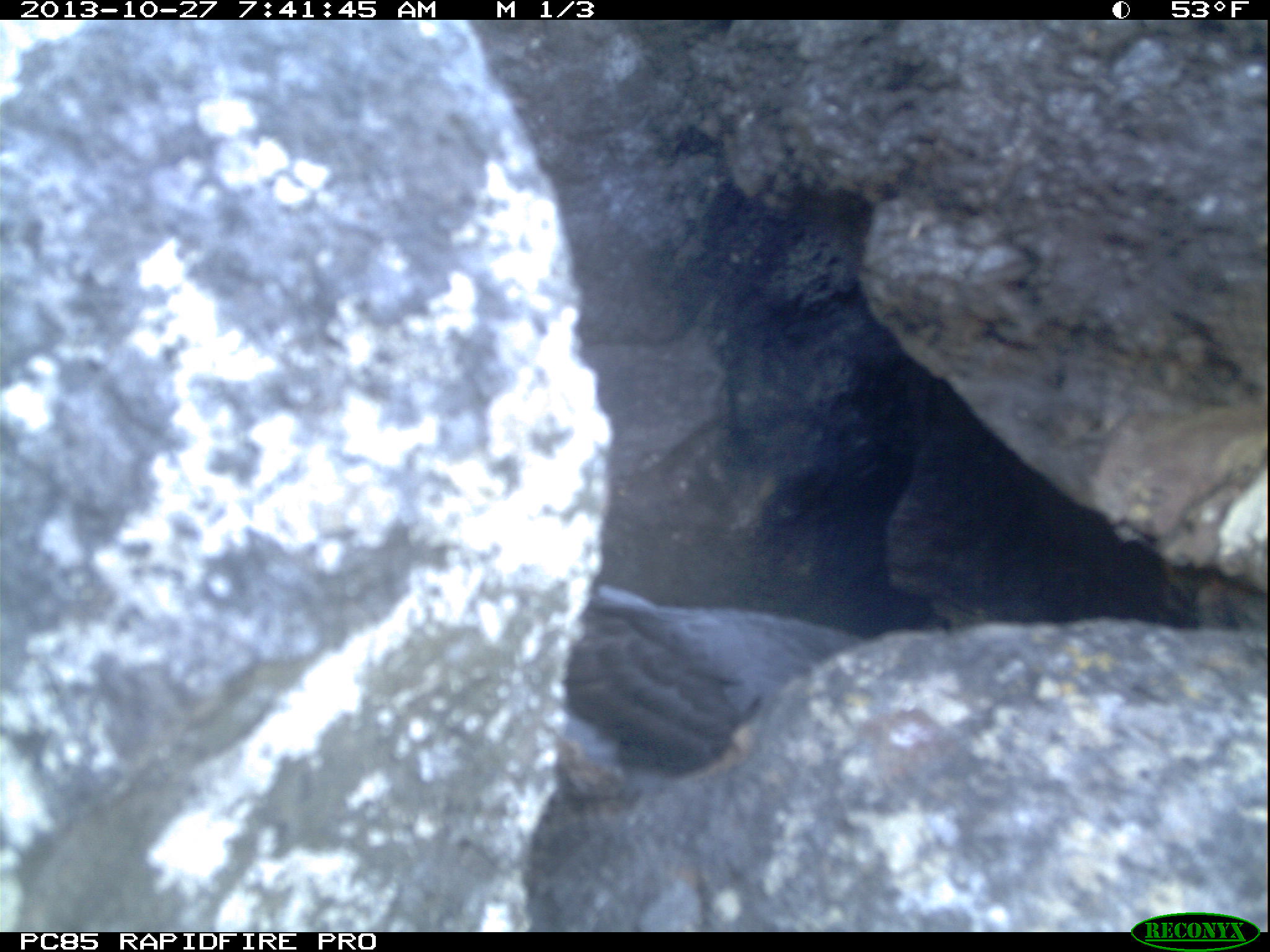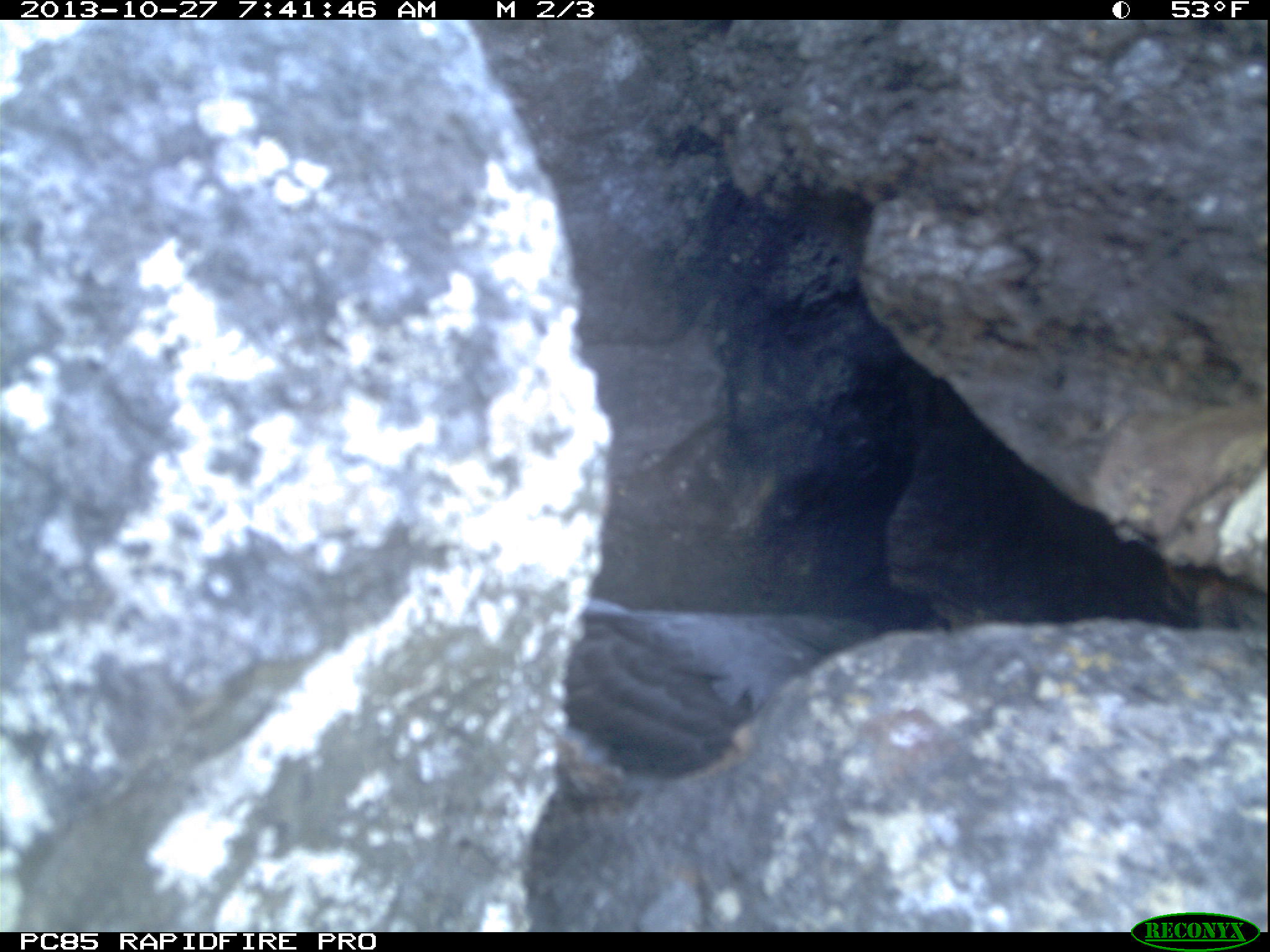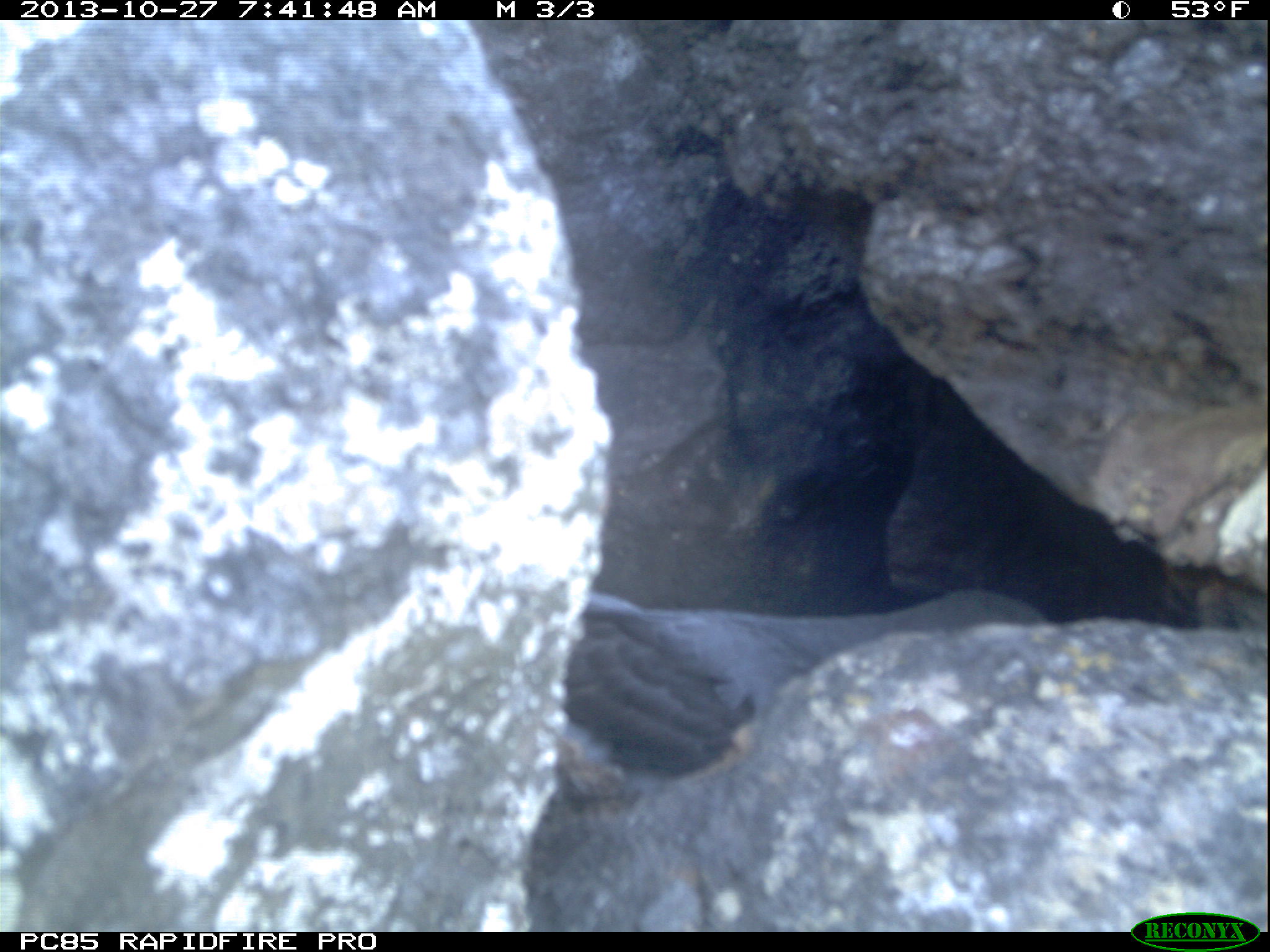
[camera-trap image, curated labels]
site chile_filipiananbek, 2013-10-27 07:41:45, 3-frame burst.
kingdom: Animalia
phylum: Chordata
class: Aves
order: Procellariiformes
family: Procellariidae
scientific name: Procellariidae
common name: petrel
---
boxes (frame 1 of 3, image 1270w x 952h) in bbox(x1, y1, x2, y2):
petrel: bbox(531, 573, 900, 828)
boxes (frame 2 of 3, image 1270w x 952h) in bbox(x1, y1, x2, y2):
petrel: bbox(577, 570, 913, 798)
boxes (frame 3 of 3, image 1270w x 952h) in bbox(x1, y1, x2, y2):
petrel: bbox(564, 529, 1113, 824)